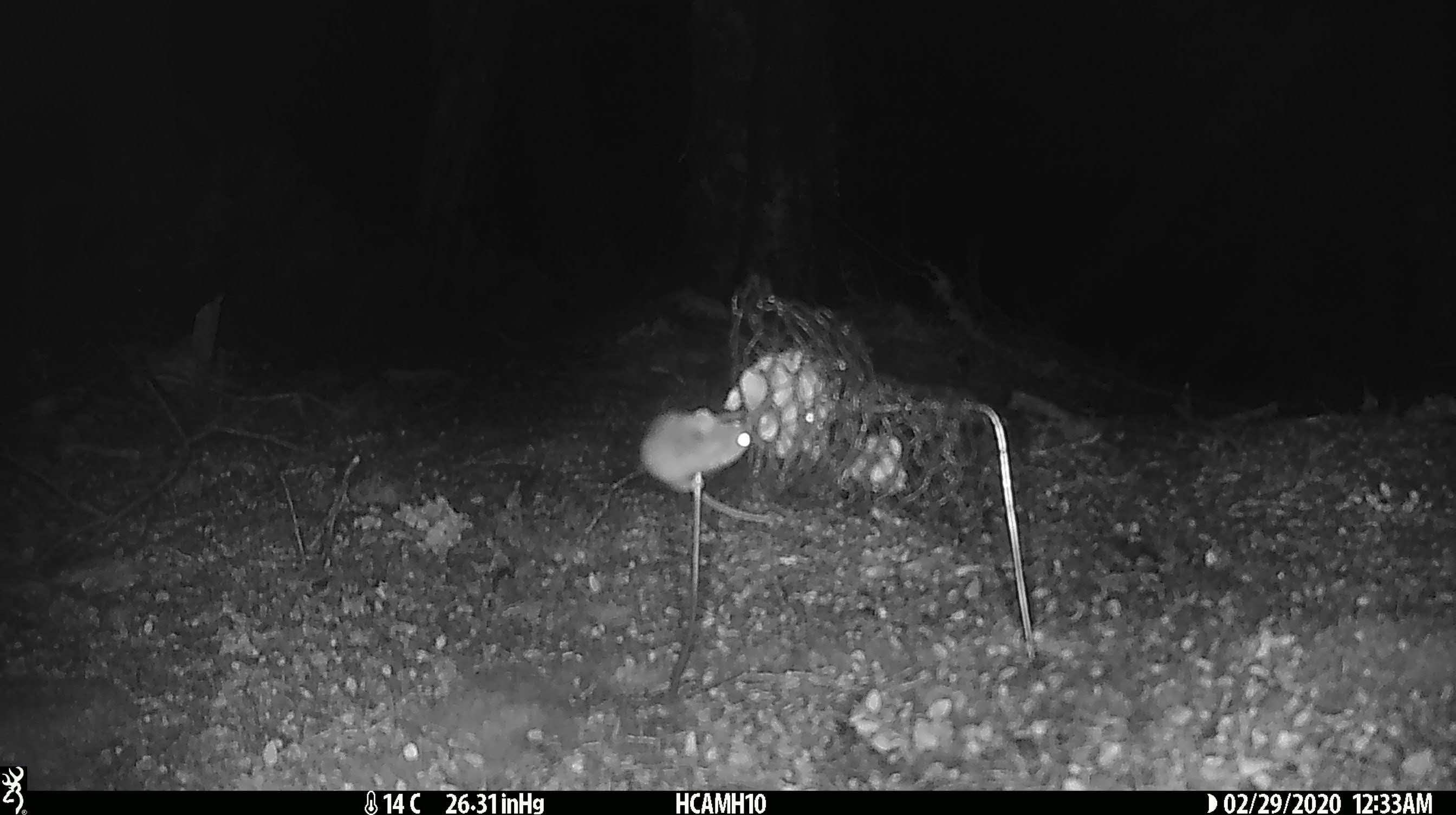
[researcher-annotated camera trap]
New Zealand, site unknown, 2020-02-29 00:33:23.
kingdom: Animalia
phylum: Chordata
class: Mammalia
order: Rodentia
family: Muridae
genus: Mus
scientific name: Mus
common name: mouse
Mouse (Mus).